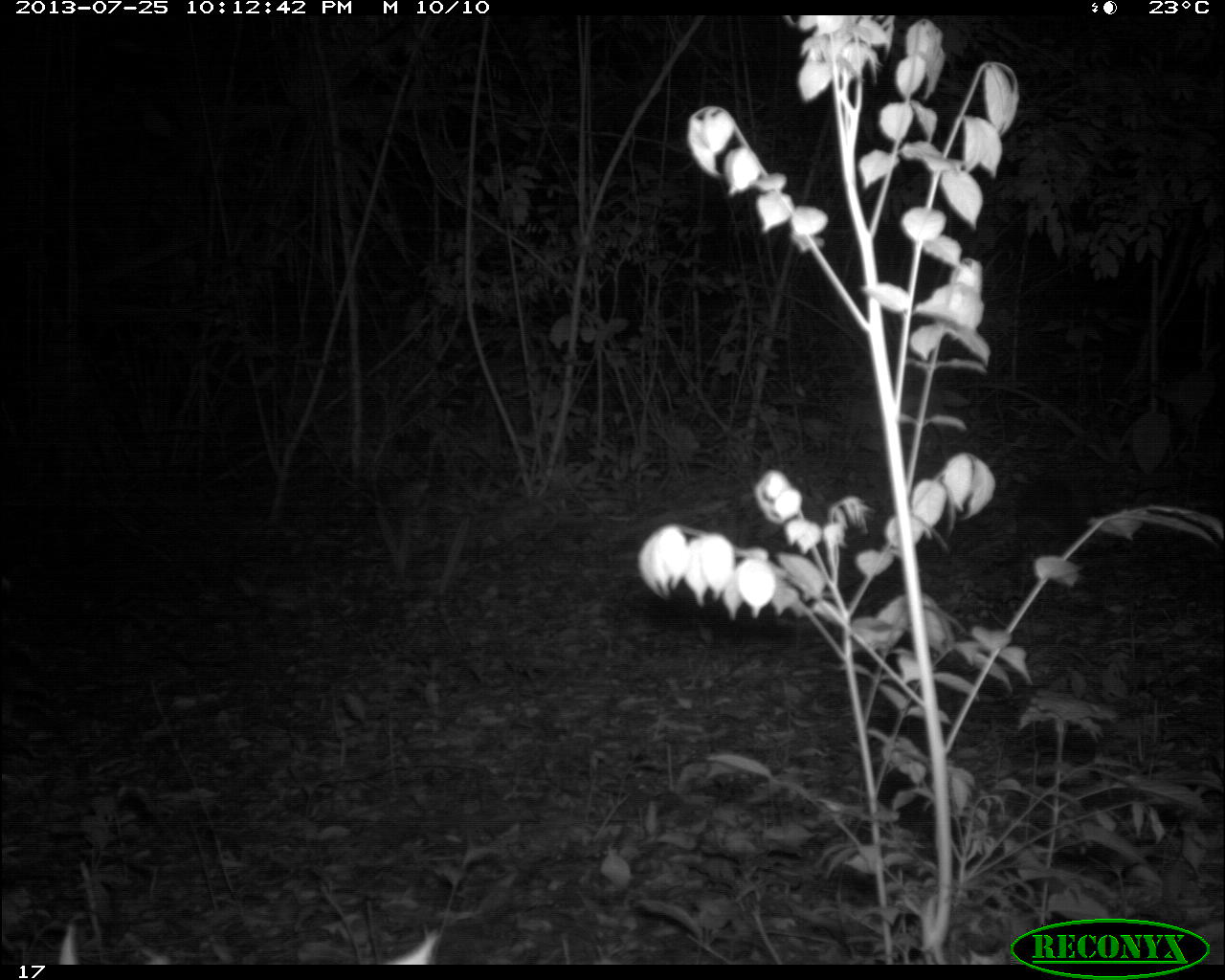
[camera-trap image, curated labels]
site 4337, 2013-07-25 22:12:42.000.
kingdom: Animalia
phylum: Chordata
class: Mammalia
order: Cingulata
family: Dasypodidae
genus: Dasypus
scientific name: Dasypus novemcinctus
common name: nine-banded armadillo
Dasypus novemcinctus (nine-banded armadillo), count 1.